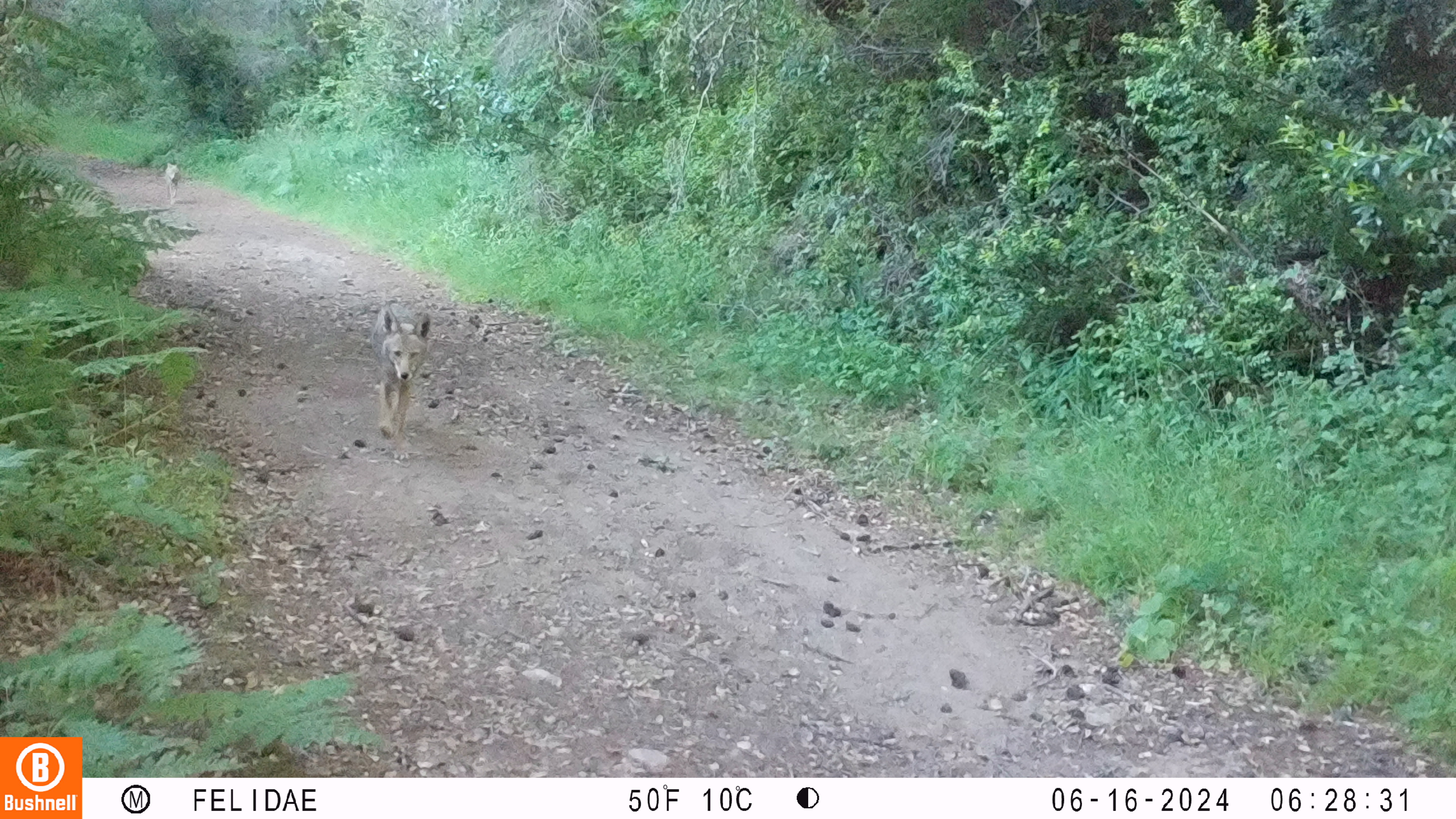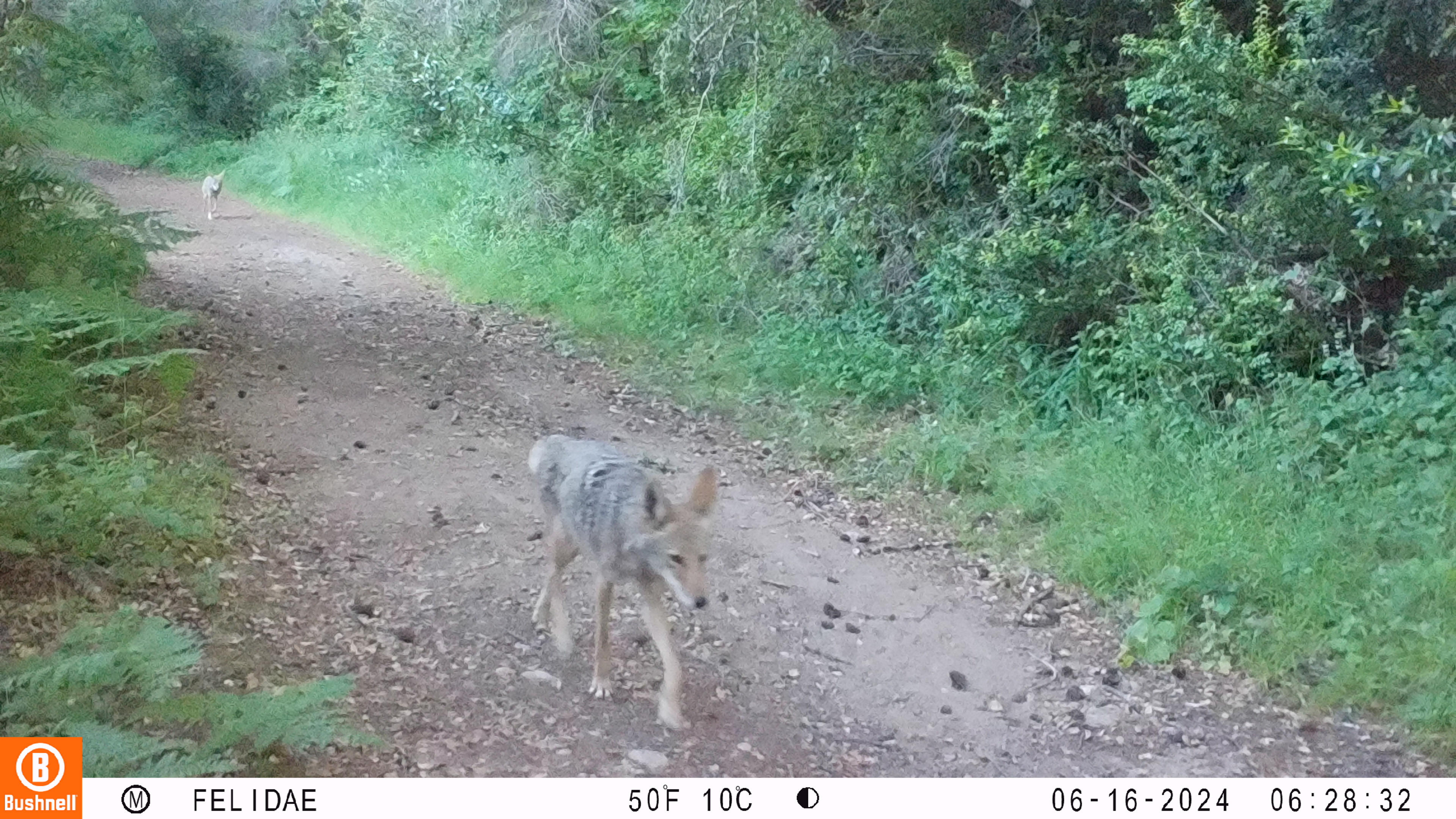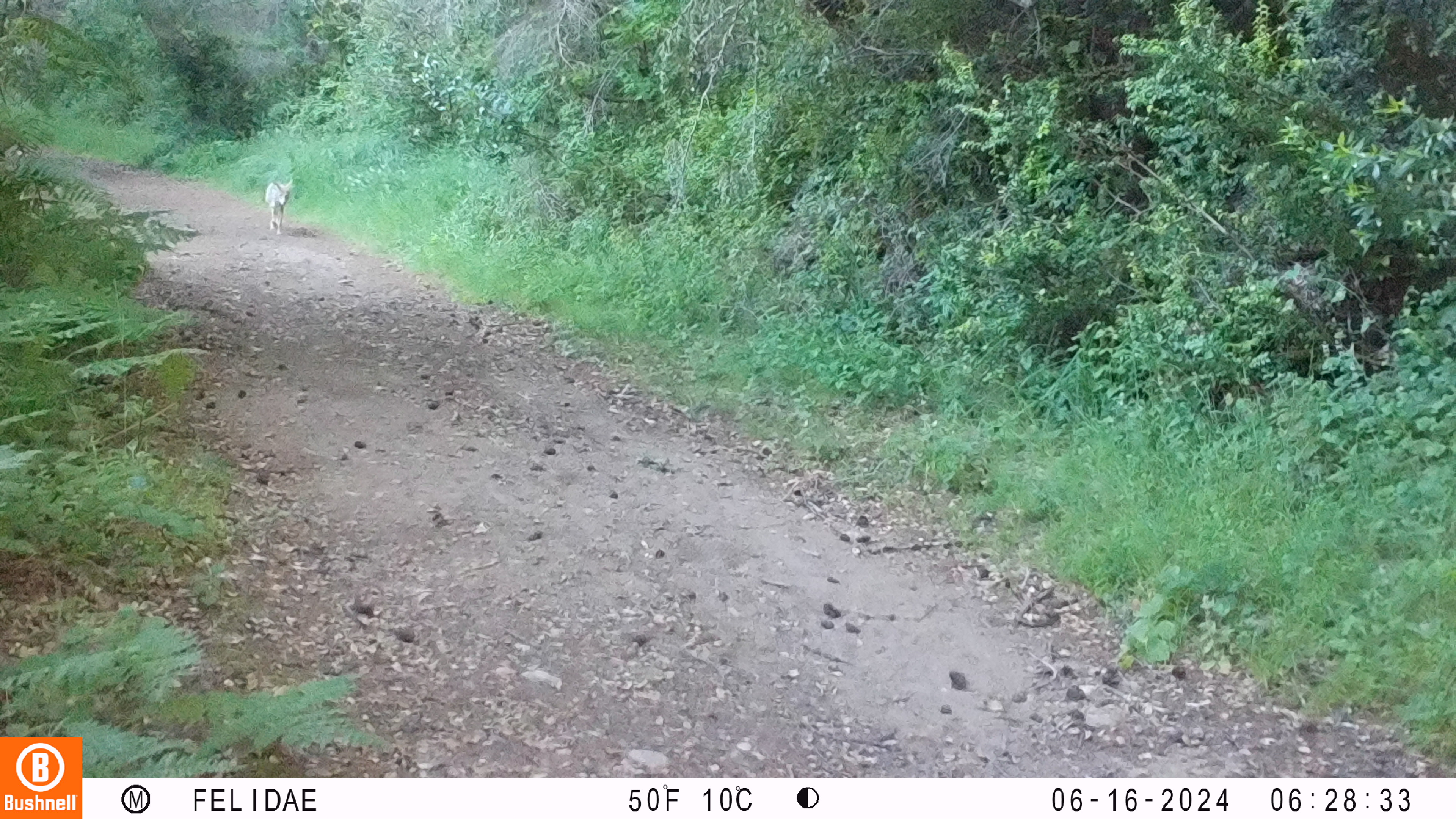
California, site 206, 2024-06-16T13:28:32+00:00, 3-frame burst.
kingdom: Animalia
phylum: Chordata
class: Mammalia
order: Carnivora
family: Canidae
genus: Canis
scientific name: Canis latrans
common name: coyote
Coyote (Canis latrans).